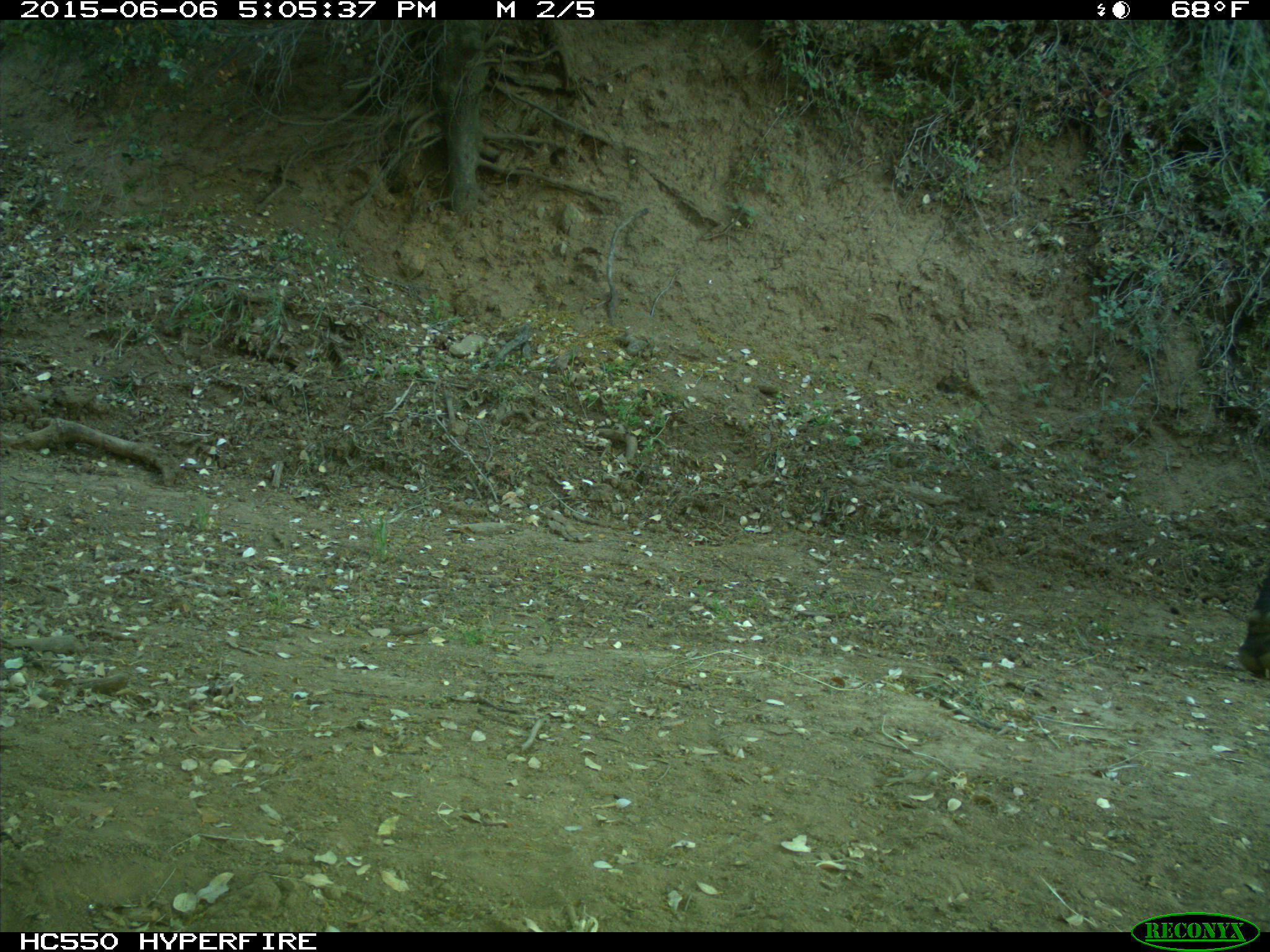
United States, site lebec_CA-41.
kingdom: Animalia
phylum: Chordata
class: Mammalia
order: Artiodactyla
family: Bovidae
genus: Bos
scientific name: Bos taurus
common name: domestic cow